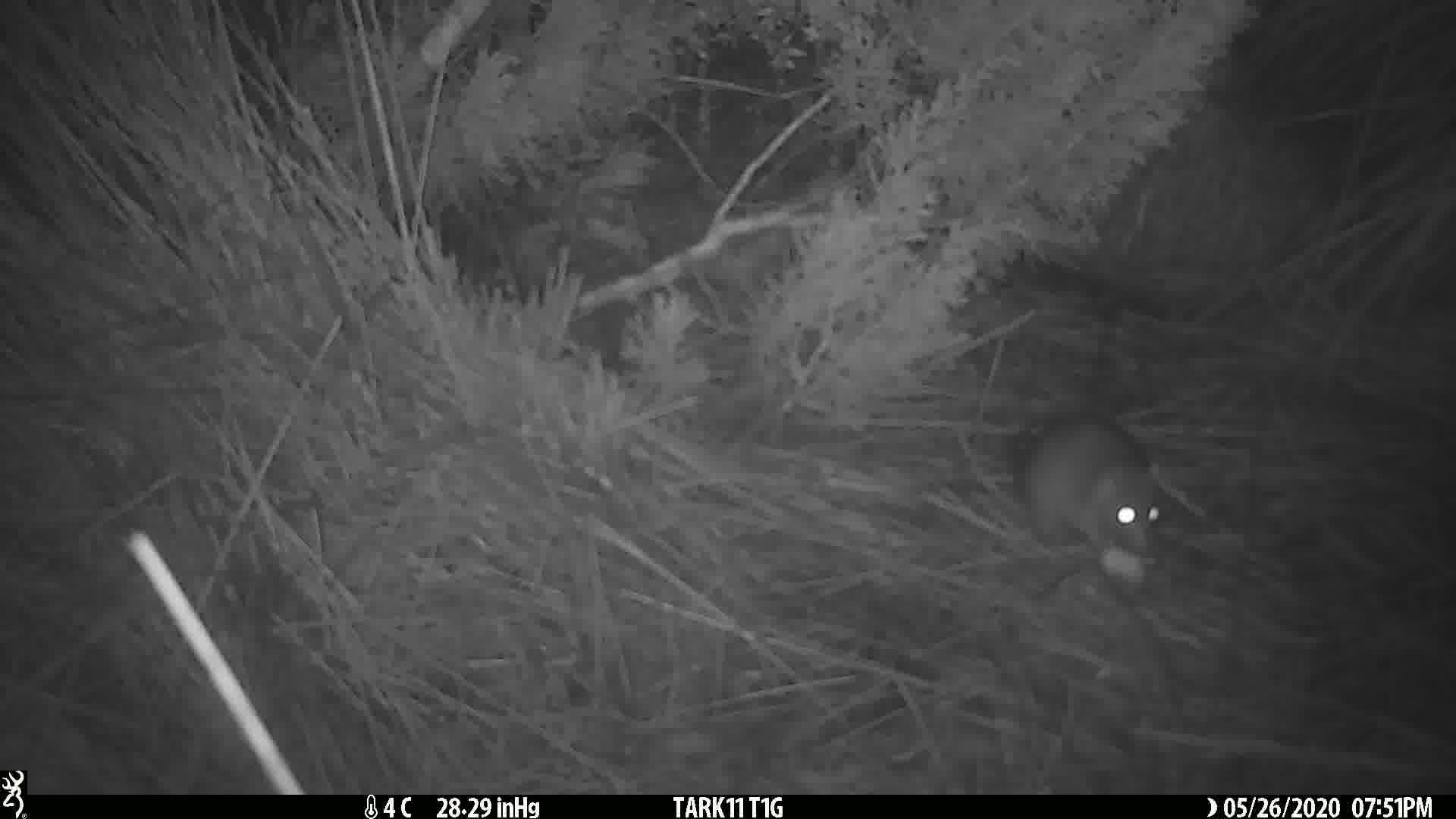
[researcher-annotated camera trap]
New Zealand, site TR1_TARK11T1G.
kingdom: Animalia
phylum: Chordata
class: Mammalia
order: Rodentia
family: Muridae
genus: Rattus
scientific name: Rattus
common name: rat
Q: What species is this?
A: Rat (Rattus).